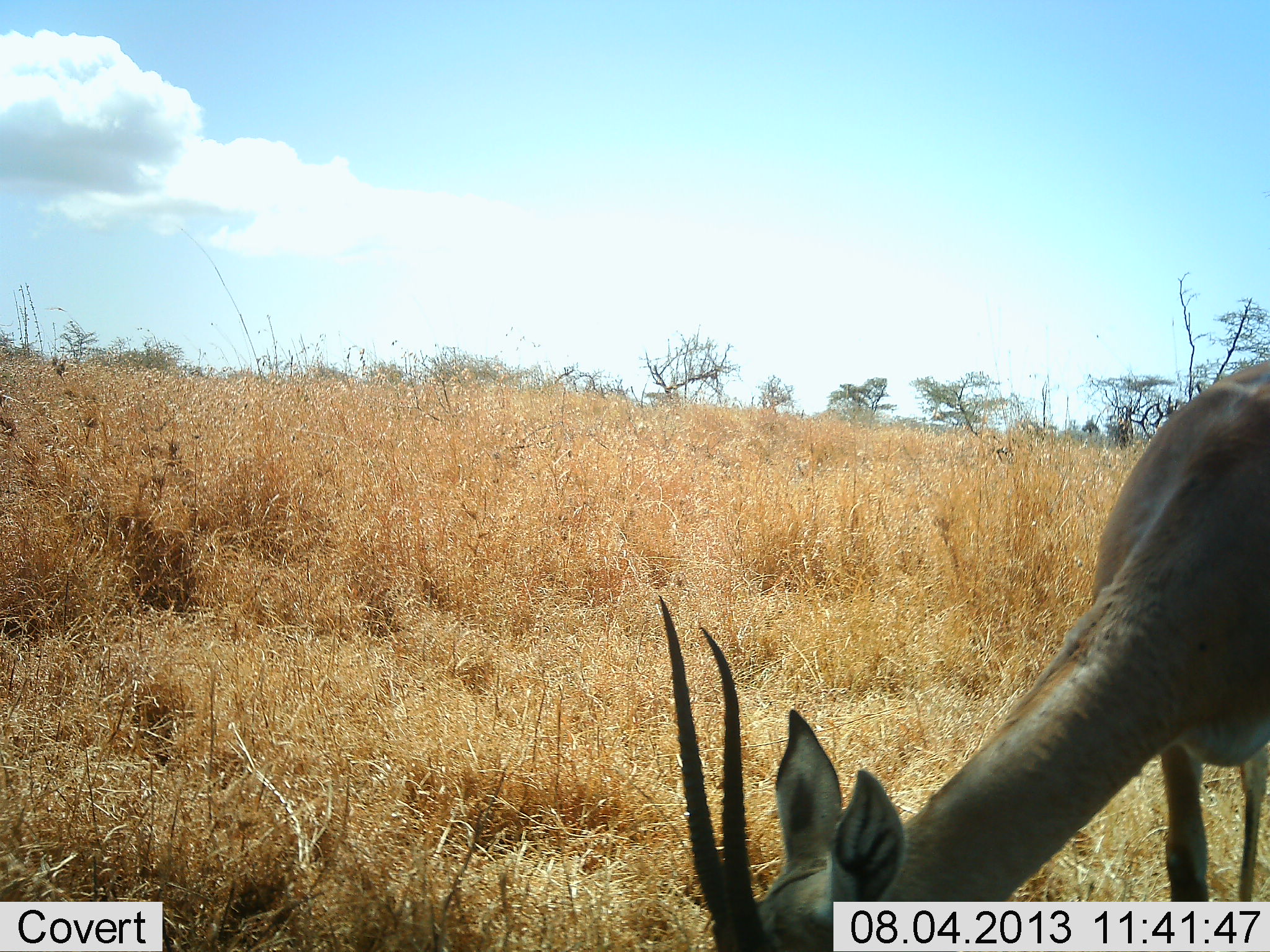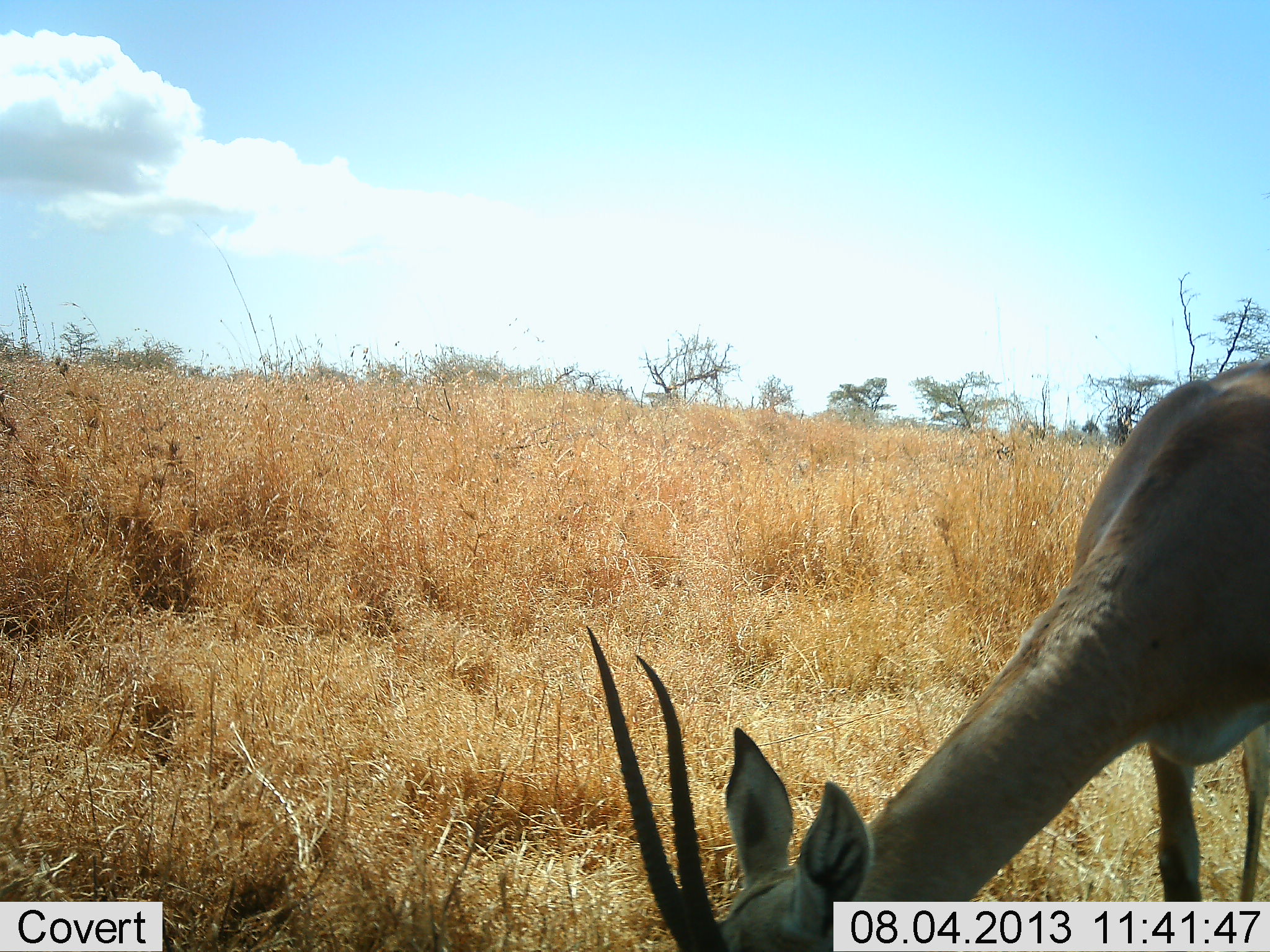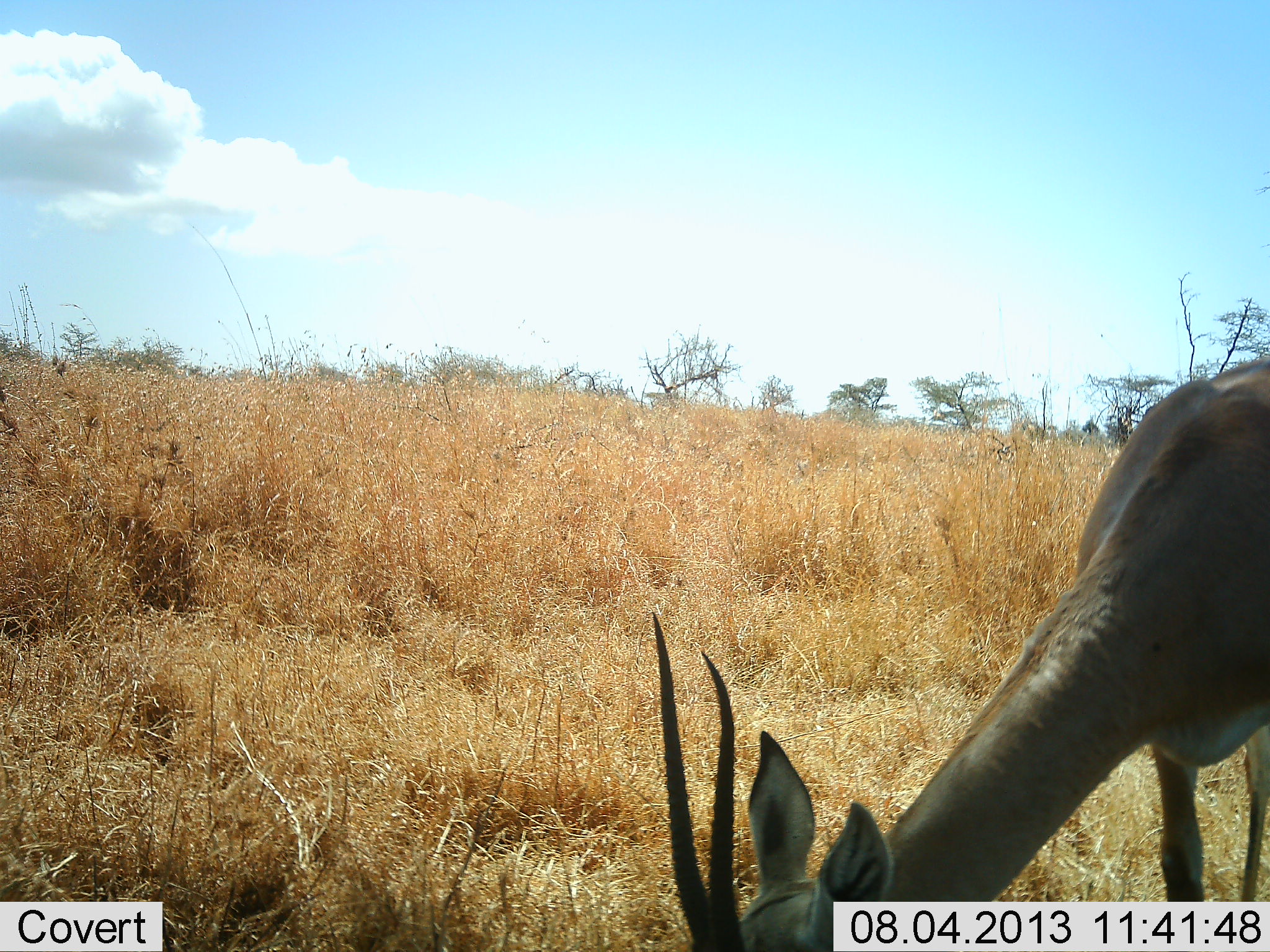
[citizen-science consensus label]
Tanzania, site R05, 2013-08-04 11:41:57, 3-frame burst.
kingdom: Animalia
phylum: Chordata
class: Mammalia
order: Artiodactyla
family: Bovidae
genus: Nanger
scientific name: Nanger granti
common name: grant's gazelle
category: gazellegrants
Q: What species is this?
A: Gazellegrants (grant's gazelle) (Nanger granti).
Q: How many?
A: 1.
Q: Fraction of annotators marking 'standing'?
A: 7%.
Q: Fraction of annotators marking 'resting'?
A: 0%.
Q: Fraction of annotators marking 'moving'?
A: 0%.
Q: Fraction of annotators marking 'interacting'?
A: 0%.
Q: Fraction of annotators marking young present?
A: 0%.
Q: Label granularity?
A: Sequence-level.